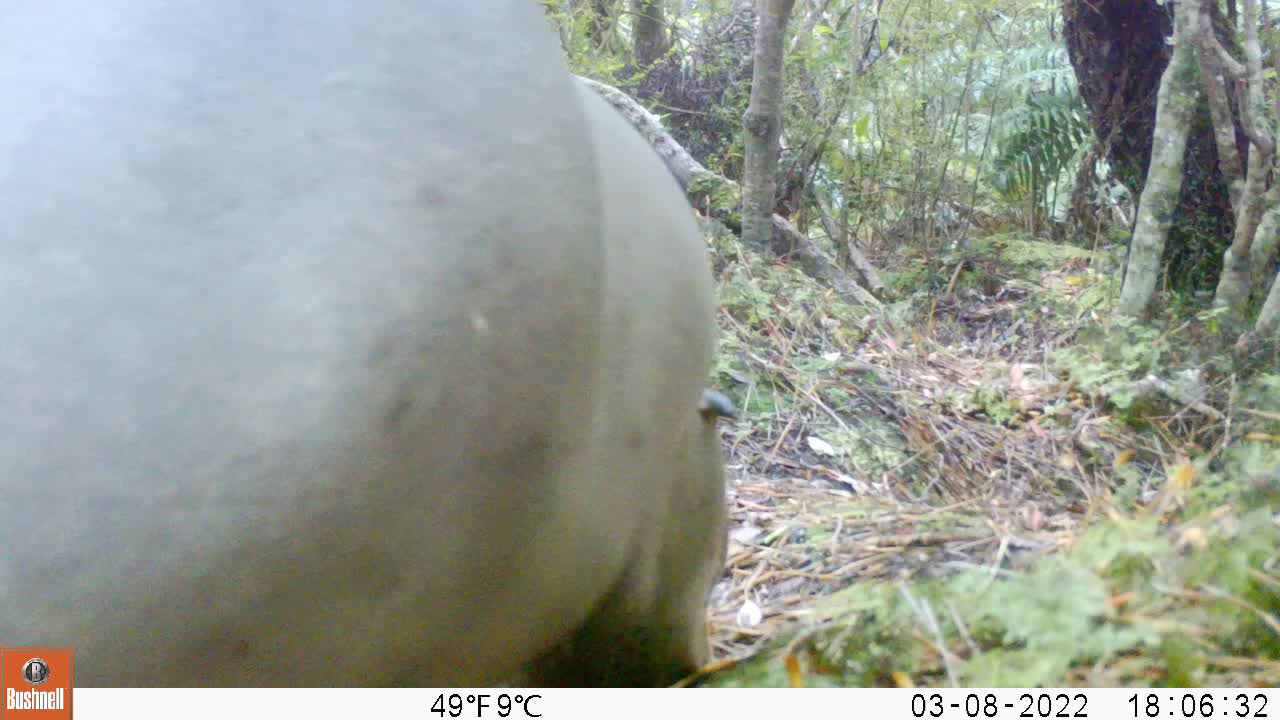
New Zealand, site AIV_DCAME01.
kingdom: Animalia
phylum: Chordata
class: Mammalia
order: Carnivora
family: Otariidae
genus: Phocarctos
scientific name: Phocarctos hookeri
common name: new zealand sea lion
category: sealion